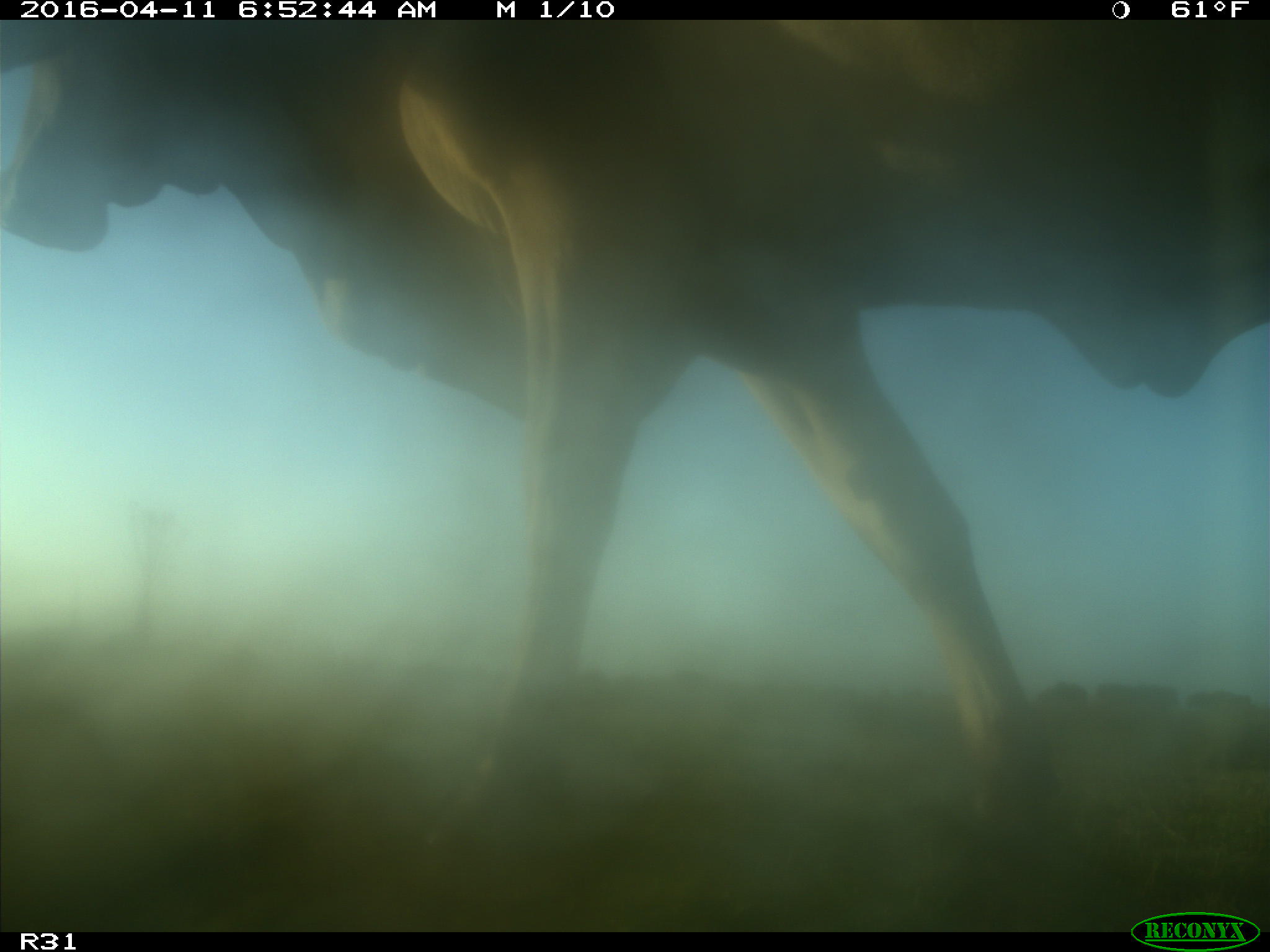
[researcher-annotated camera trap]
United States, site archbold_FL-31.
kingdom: Animalia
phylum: Chordata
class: Mammalia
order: Artiodactyla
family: Bovidae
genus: Bos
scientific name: Bos taurus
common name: domestic cow